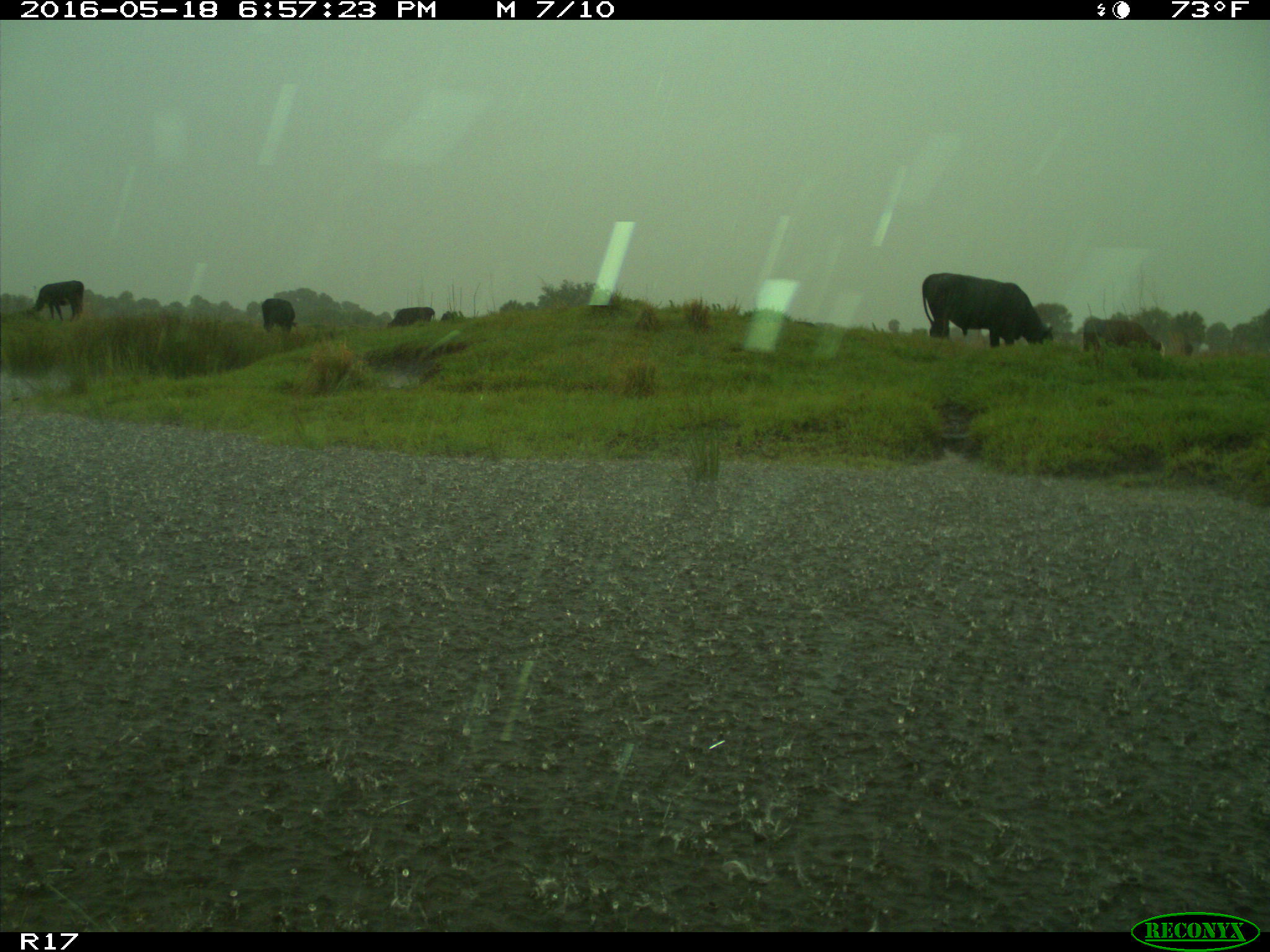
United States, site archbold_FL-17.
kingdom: Animalia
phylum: Chordata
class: Mammalia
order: Artiodactyla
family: Bovidae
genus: Bos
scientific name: Bos taurus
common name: domestic cow